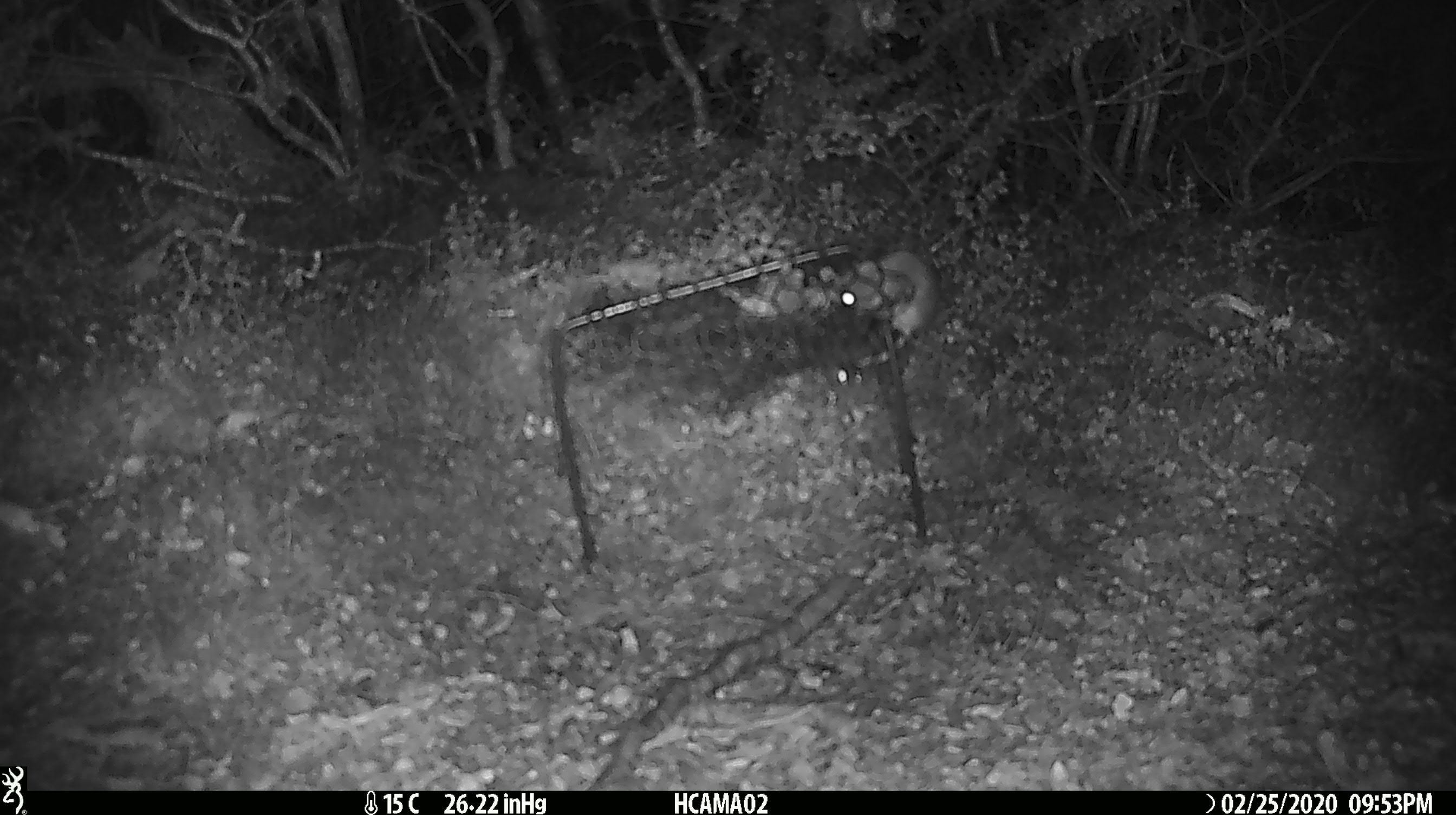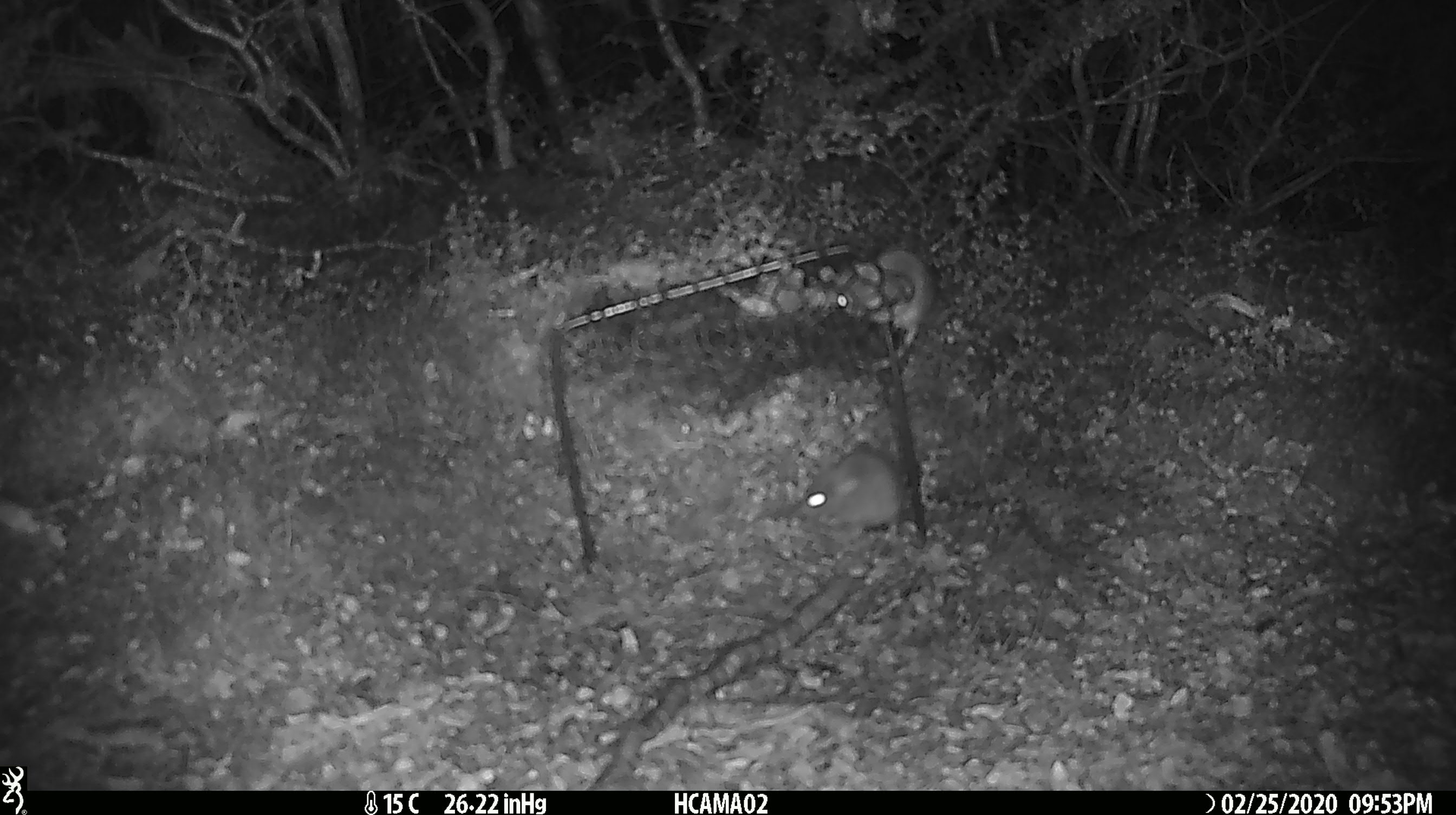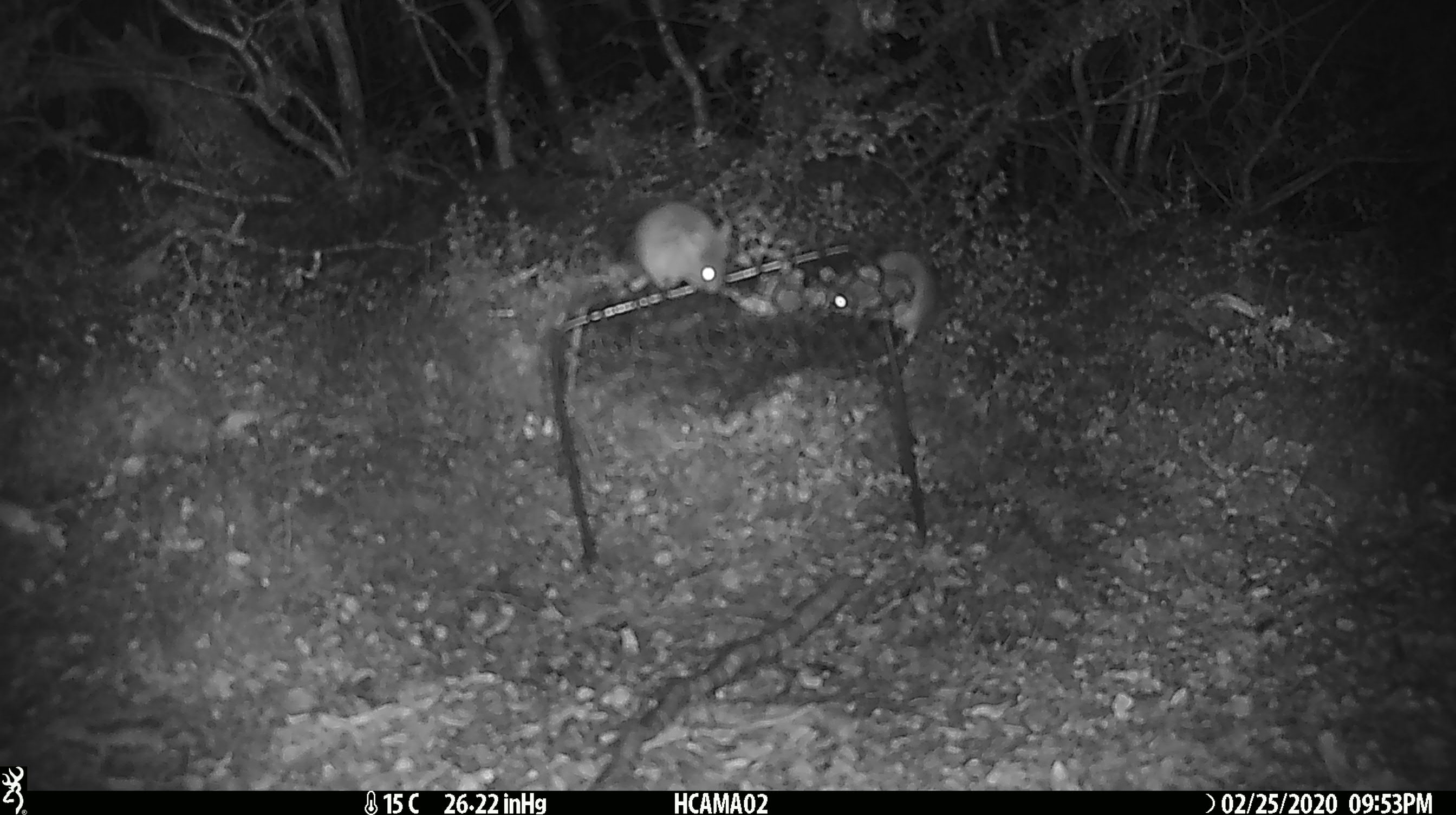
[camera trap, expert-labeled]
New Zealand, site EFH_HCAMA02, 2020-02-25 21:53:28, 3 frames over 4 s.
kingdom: Animalia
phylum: Chordata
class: Mammalia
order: Rodentia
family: Muridae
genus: Mus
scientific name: Mus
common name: mouse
Mouse (Mus).